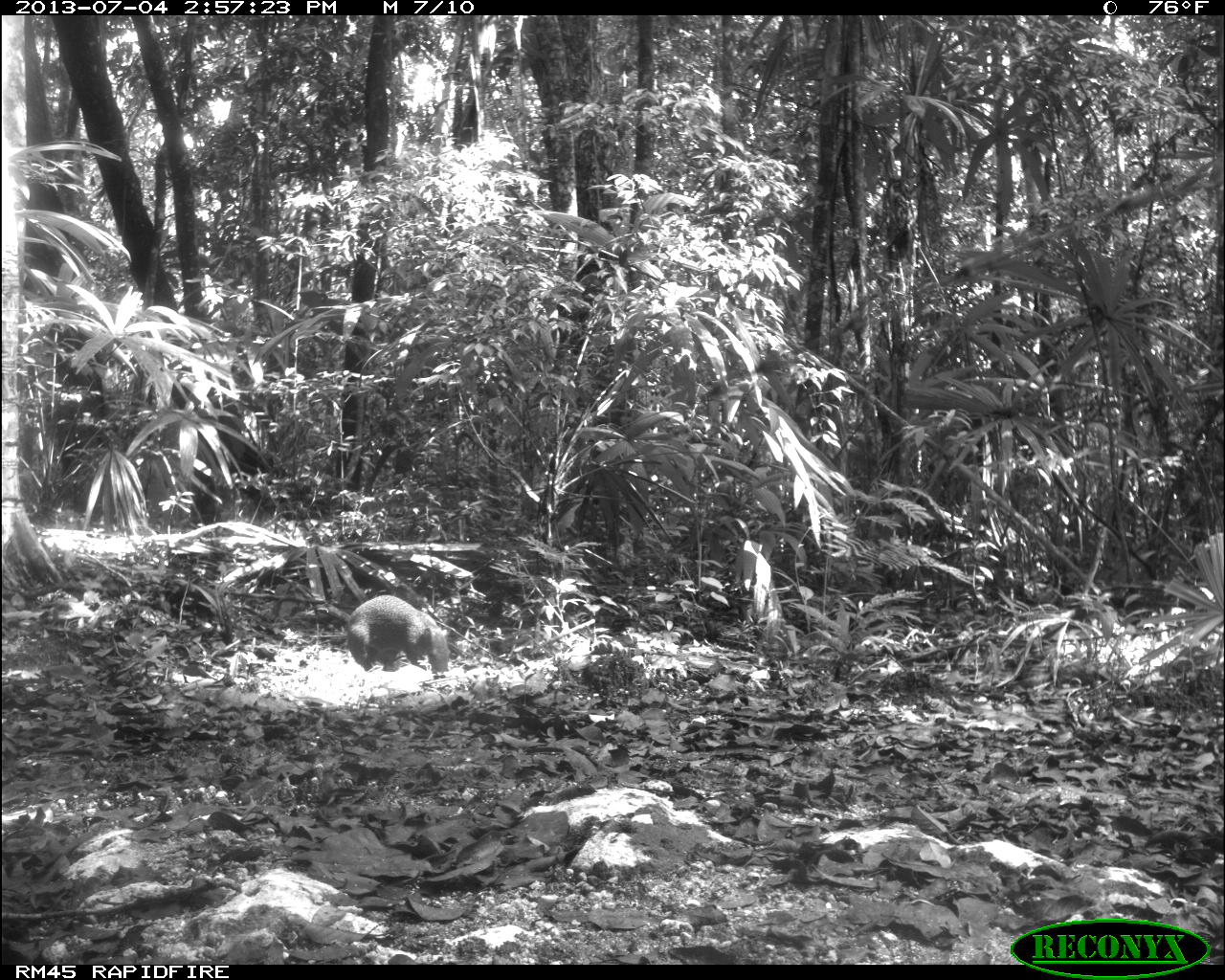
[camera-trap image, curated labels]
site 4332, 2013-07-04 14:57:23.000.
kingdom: Animalia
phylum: Chordata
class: Mammalia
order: Rodentia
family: Dasyproctidae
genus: Dasyprocta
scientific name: Dasyprocta punctata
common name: central american agouti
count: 1